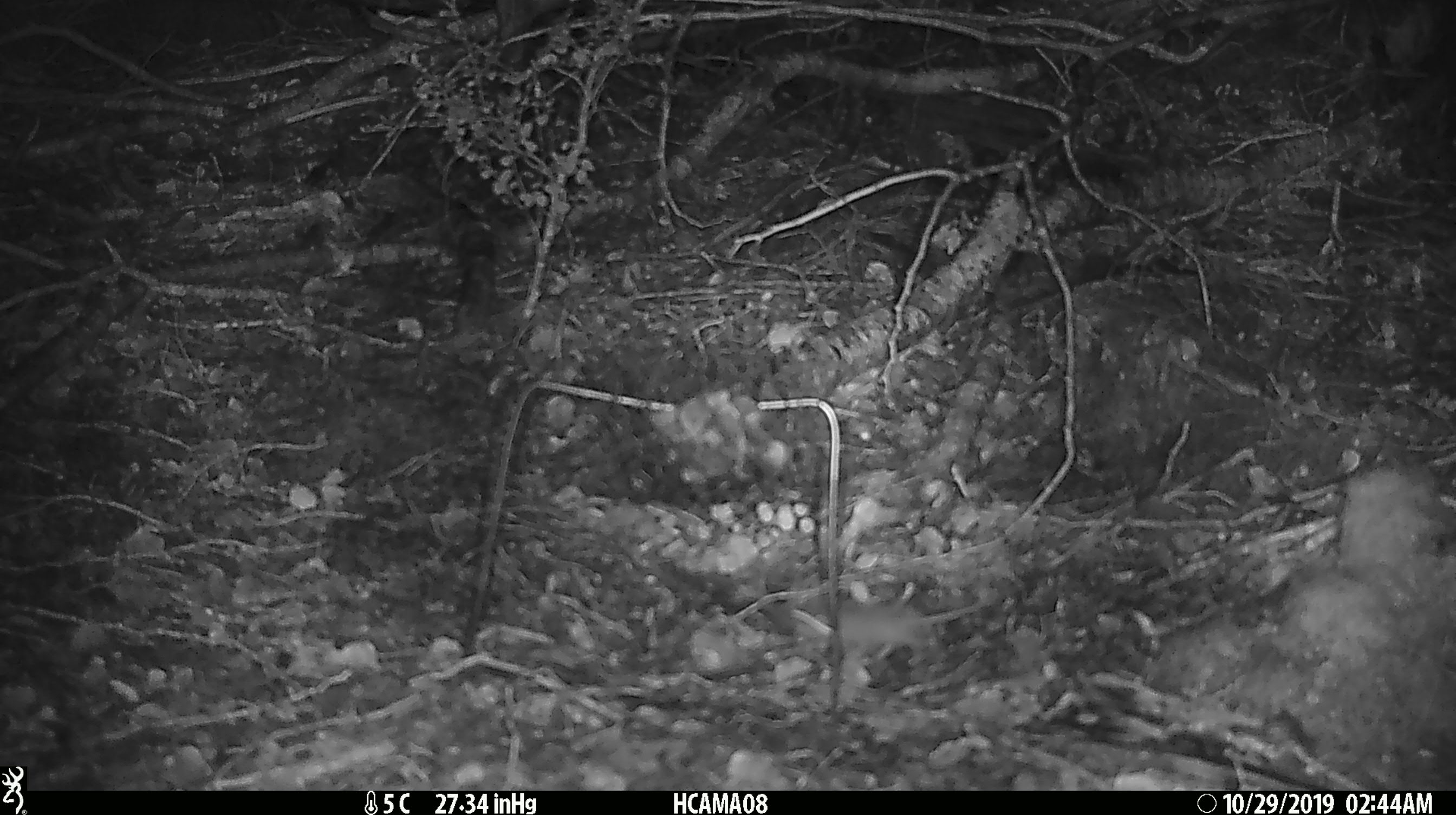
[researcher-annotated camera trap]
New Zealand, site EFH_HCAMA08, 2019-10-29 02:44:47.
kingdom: Animalia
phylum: Chordata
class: Mammalia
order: Rodentia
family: Muridae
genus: Mus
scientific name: Mus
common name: mouse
Mouse (Mus).